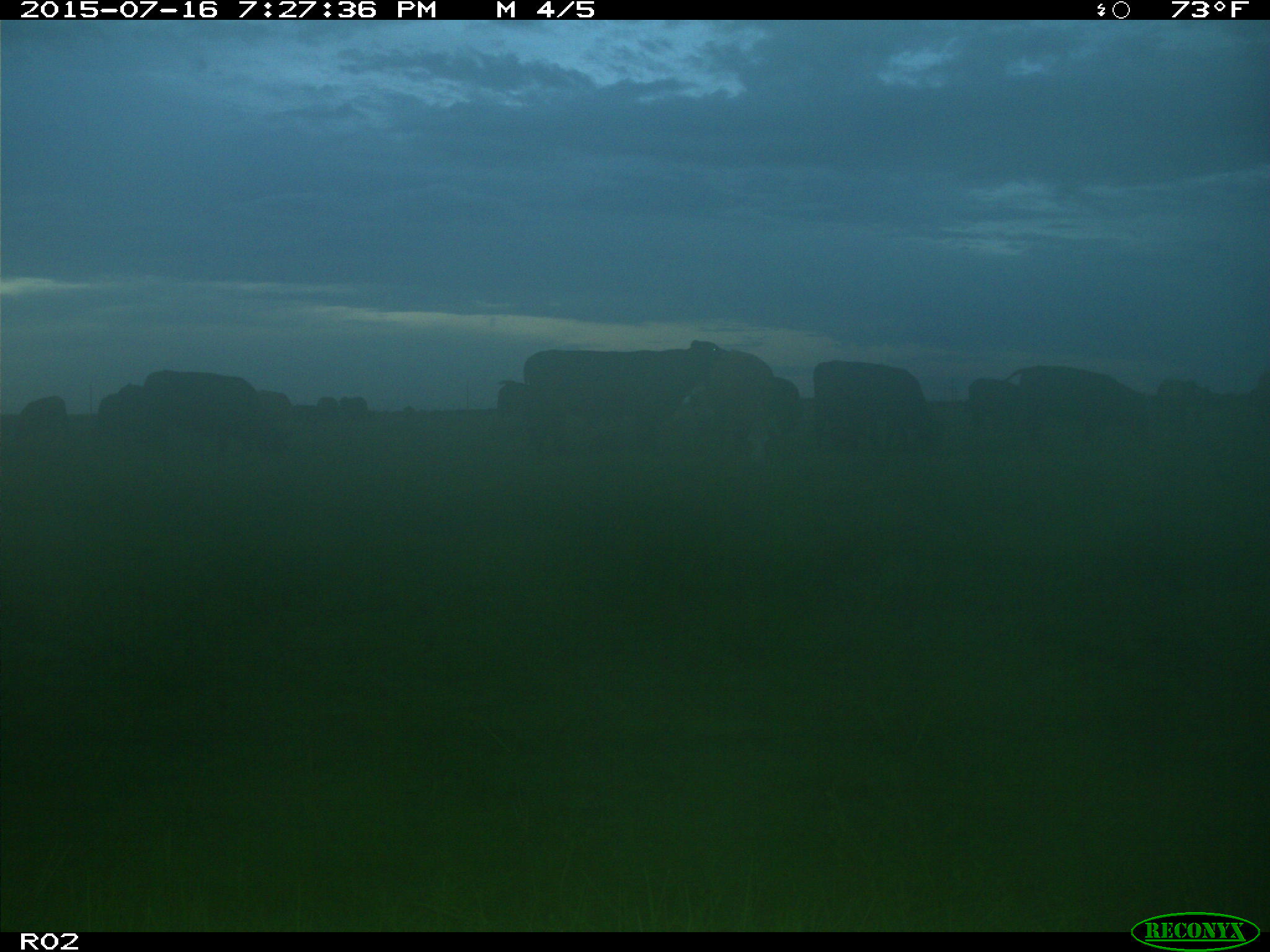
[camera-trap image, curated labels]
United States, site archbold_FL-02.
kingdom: Animalia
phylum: Chordata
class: Mammalia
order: Artiodactyla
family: Bovidae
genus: Bos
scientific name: Bos taurus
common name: domestic cow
Bos taurus (domestic cow).